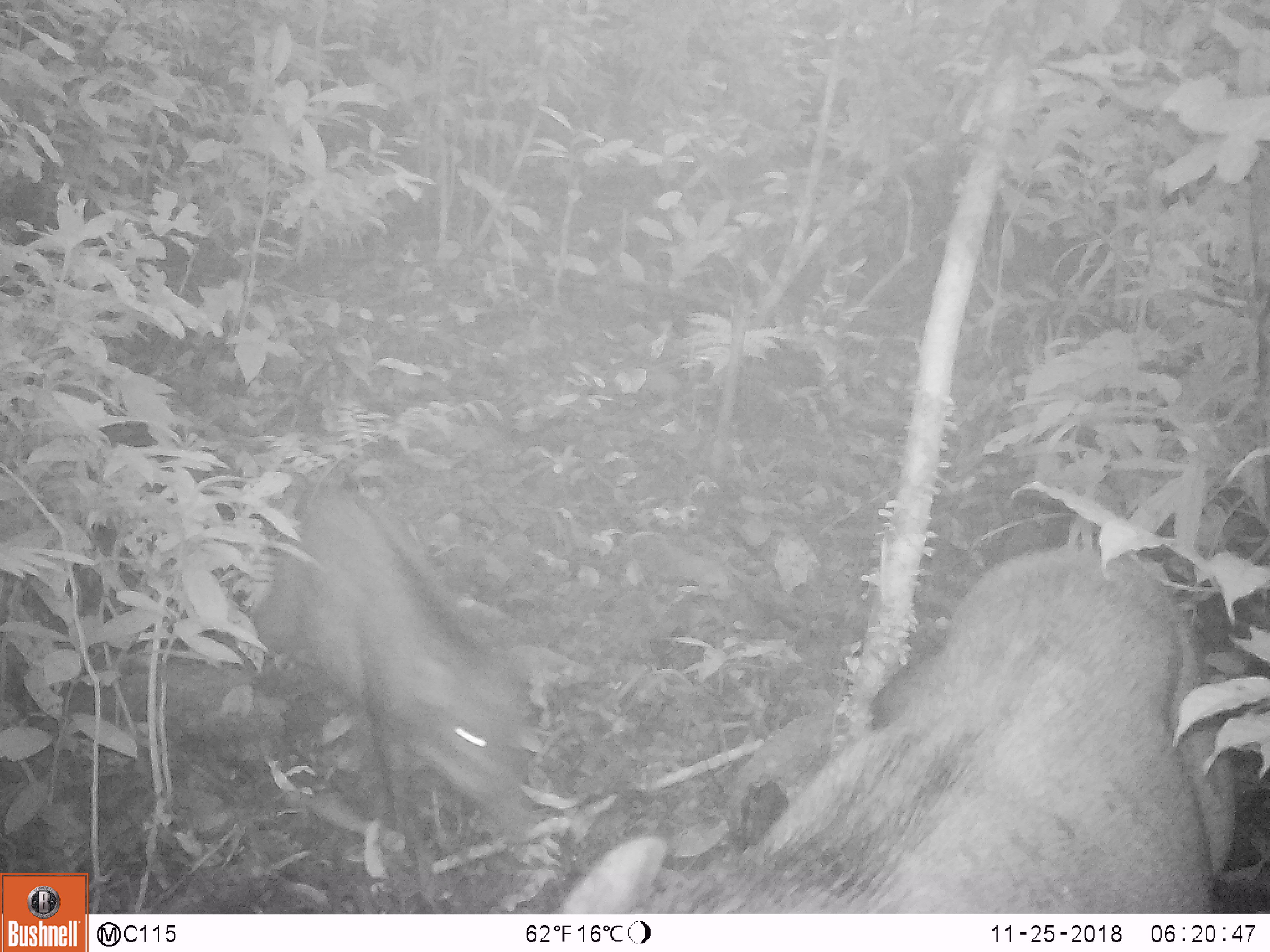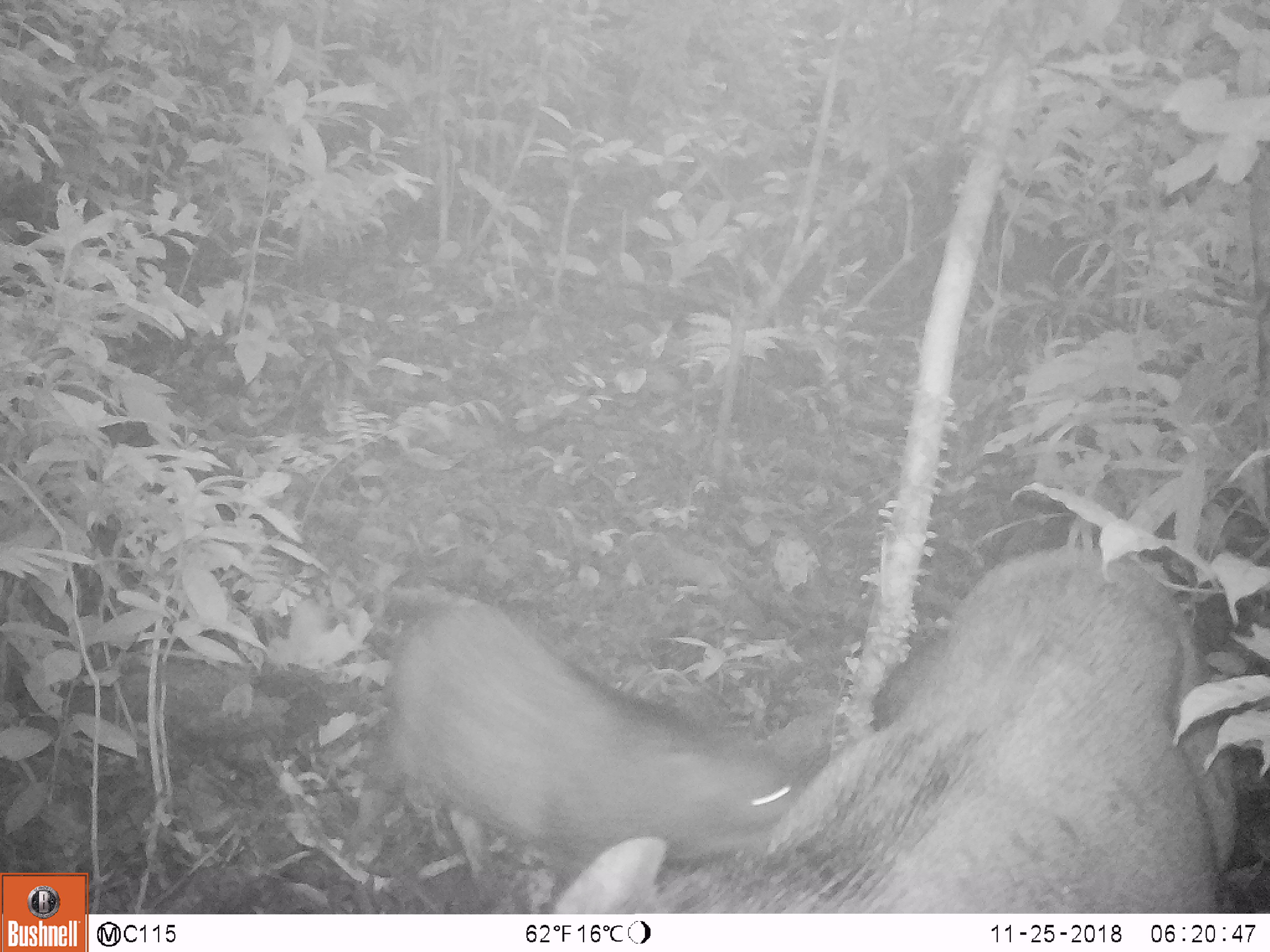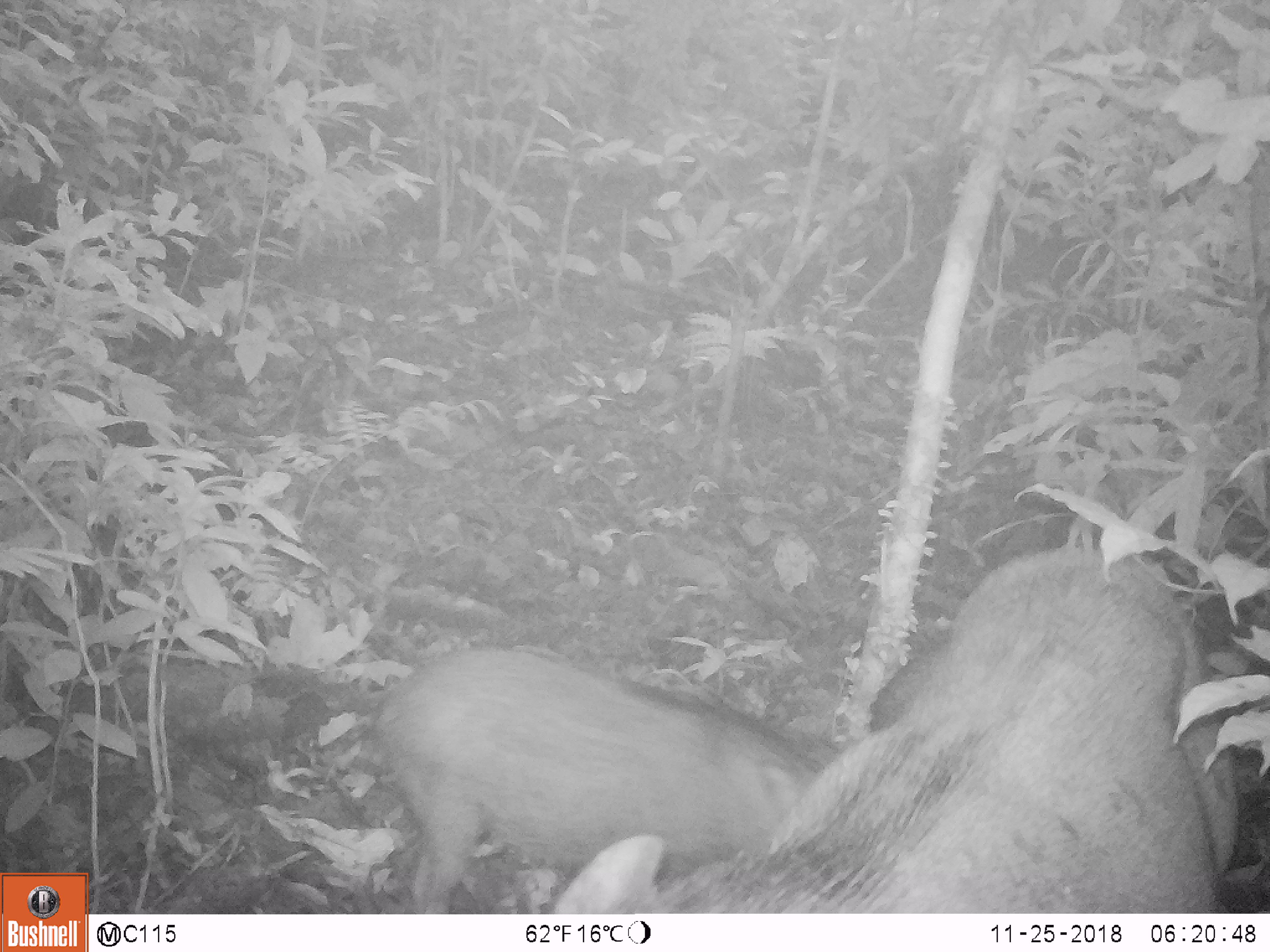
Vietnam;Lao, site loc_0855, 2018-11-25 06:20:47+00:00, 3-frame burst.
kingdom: Animalia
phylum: Chordata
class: Mammalia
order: Artiodactyla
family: Suidae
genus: Sus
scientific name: Sus scrofa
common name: eurasian wild pig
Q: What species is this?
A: Eurasian wild pig (Sus scrofa).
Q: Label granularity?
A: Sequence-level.